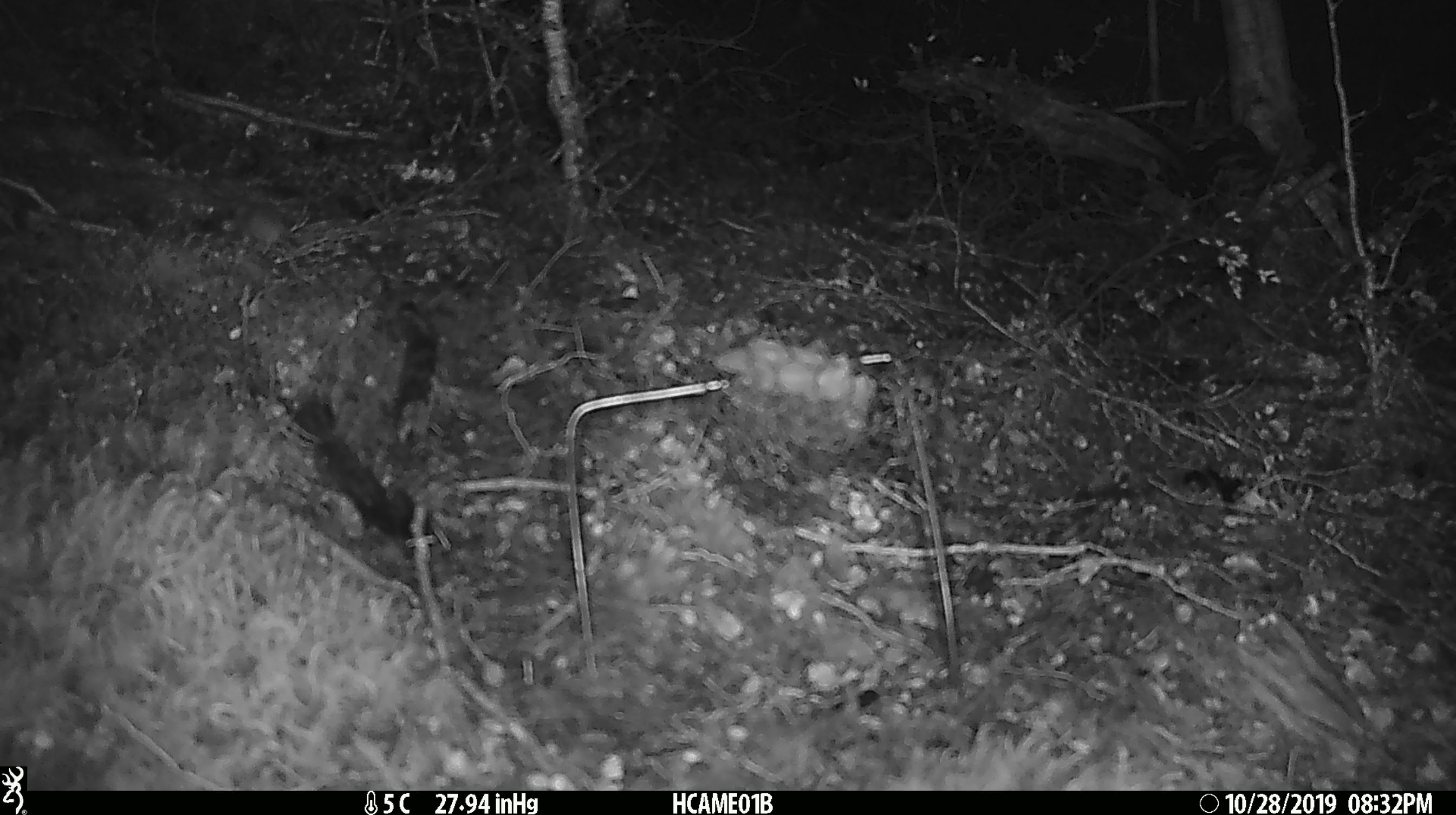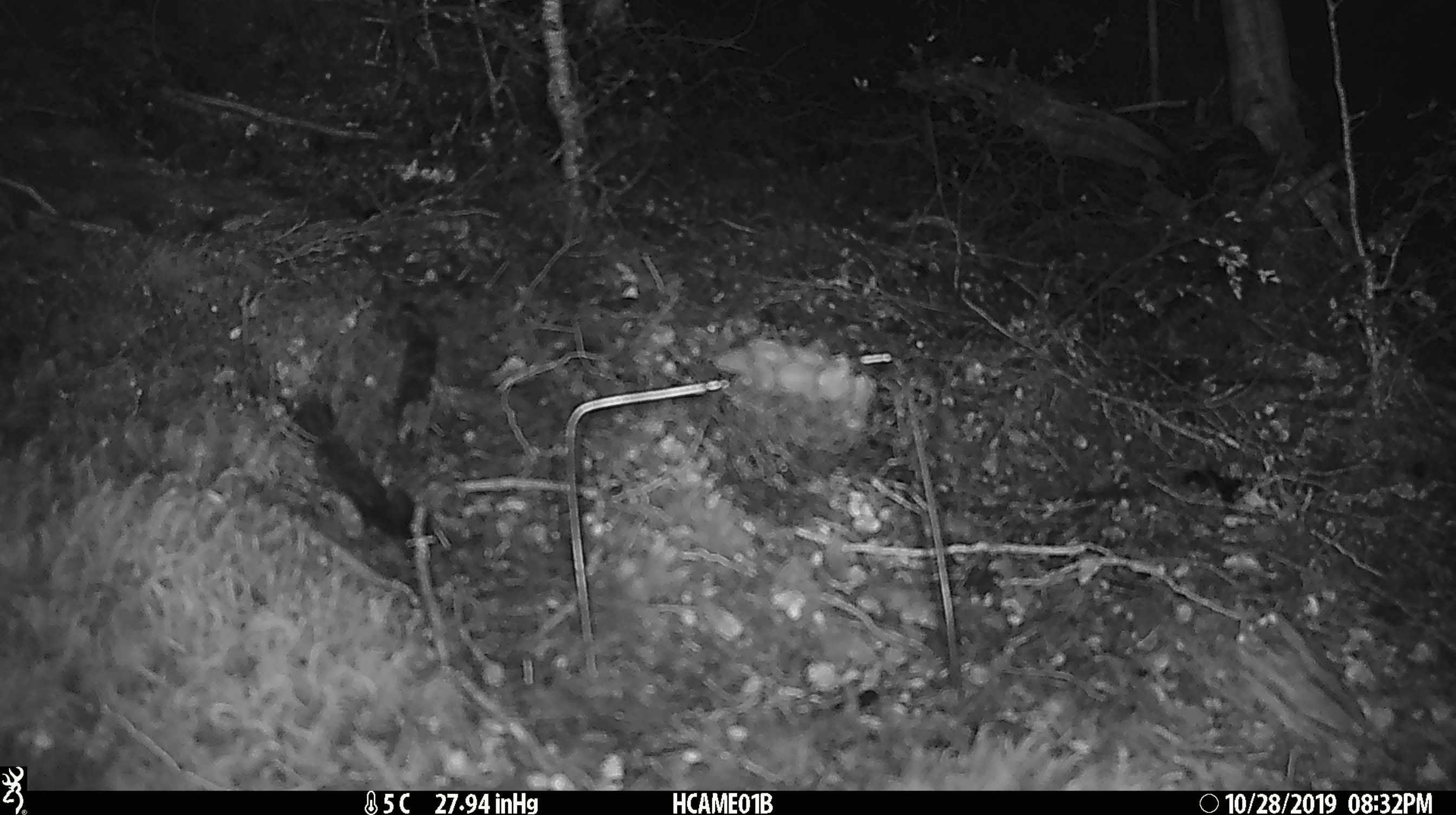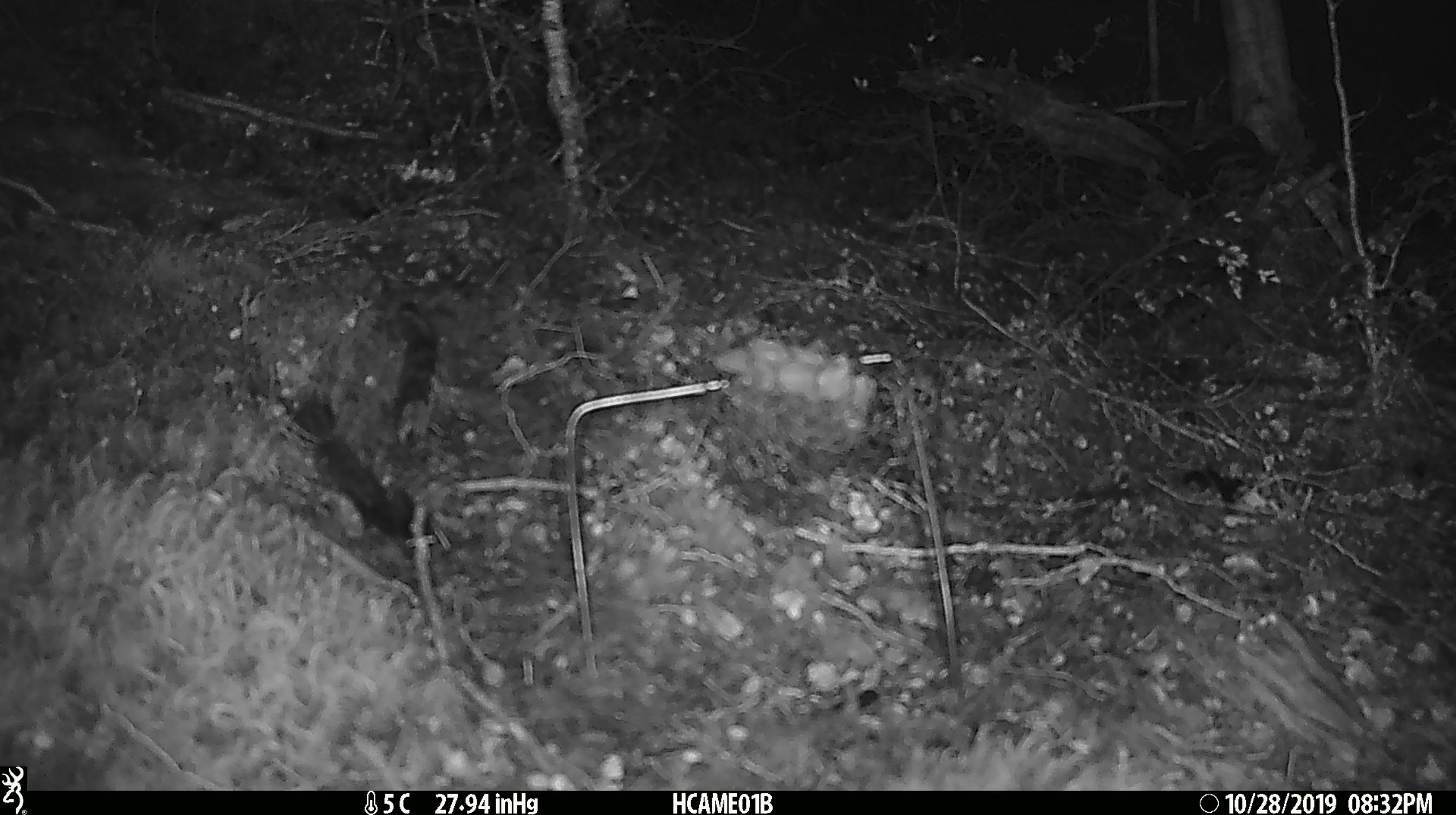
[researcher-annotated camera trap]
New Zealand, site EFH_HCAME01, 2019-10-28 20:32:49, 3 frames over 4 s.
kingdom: Animalia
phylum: Chordata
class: Mammalia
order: Rodentia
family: Muridae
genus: Mus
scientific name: Mus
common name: mouse